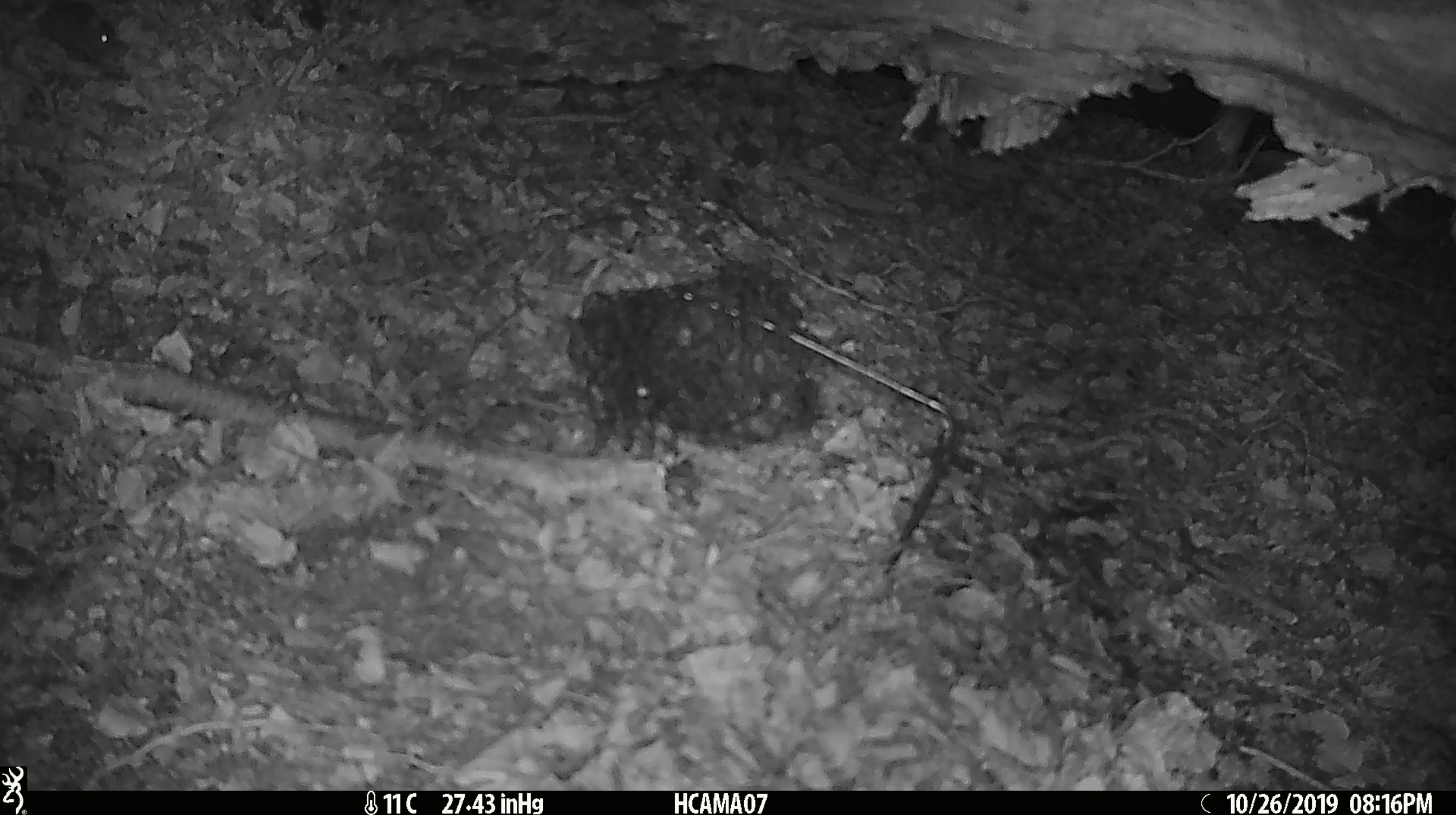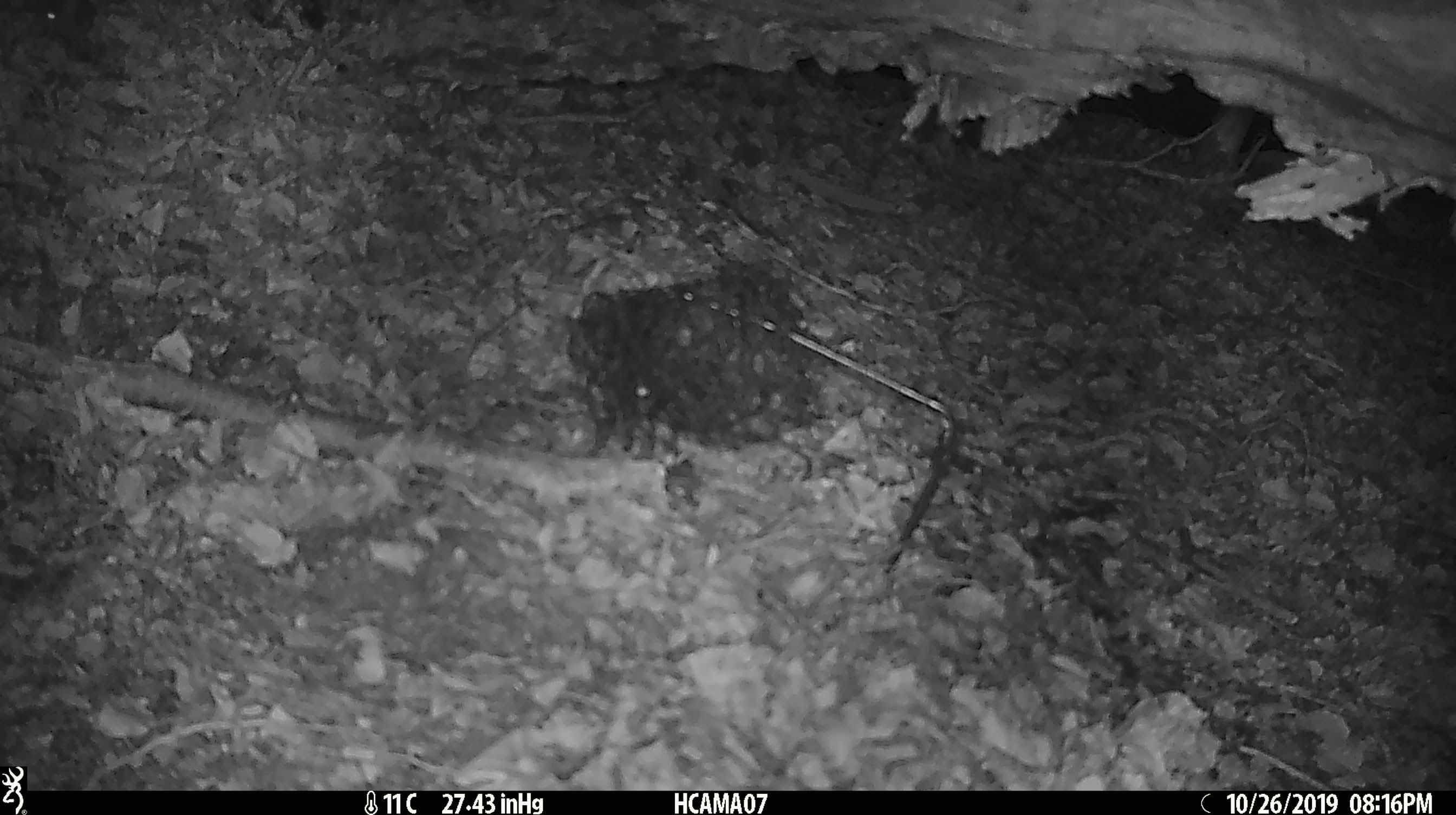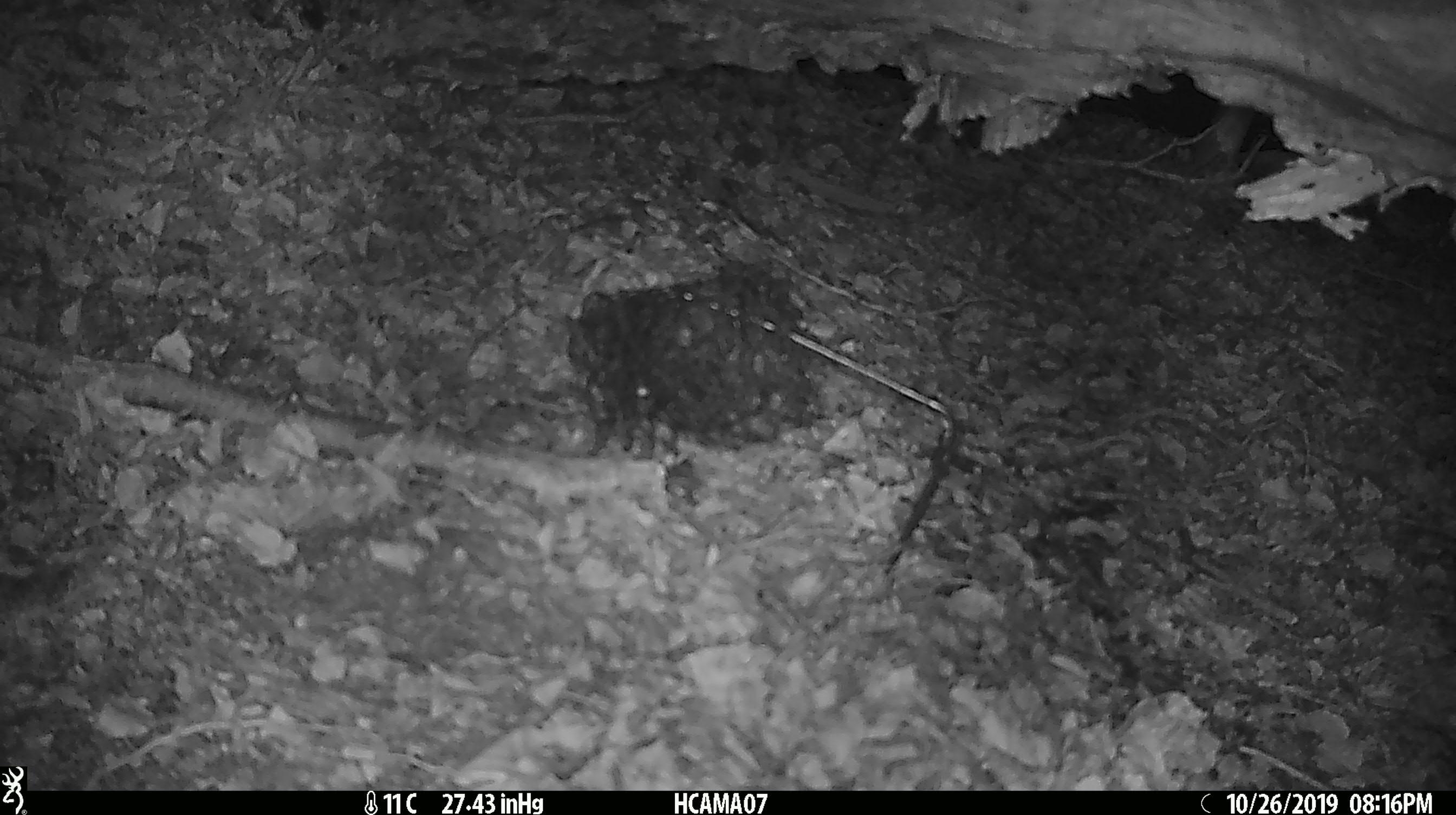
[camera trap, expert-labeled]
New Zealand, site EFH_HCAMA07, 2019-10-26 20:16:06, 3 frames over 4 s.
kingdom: Animalia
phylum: Chordata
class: Mammalia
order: Rodentia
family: Muridae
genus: Mus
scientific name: Mus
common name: mouse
Mouse (Mus).